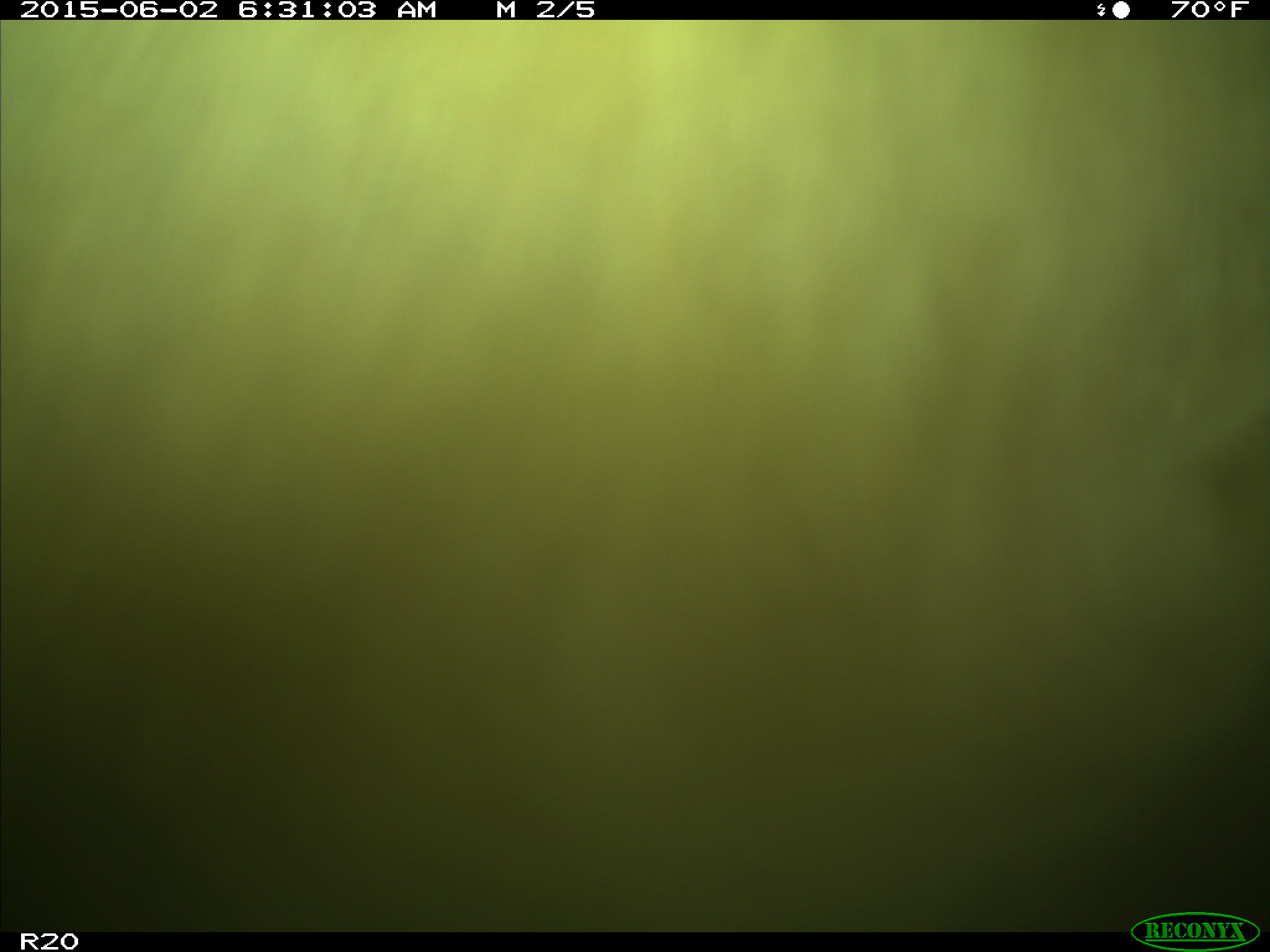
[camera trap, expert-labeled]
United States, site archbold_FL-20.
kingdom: Animalia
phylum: Chordata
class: Mammalia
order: Artiodactyla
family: Bovidae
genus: Bos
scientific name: Bos taurus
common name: domestic cow